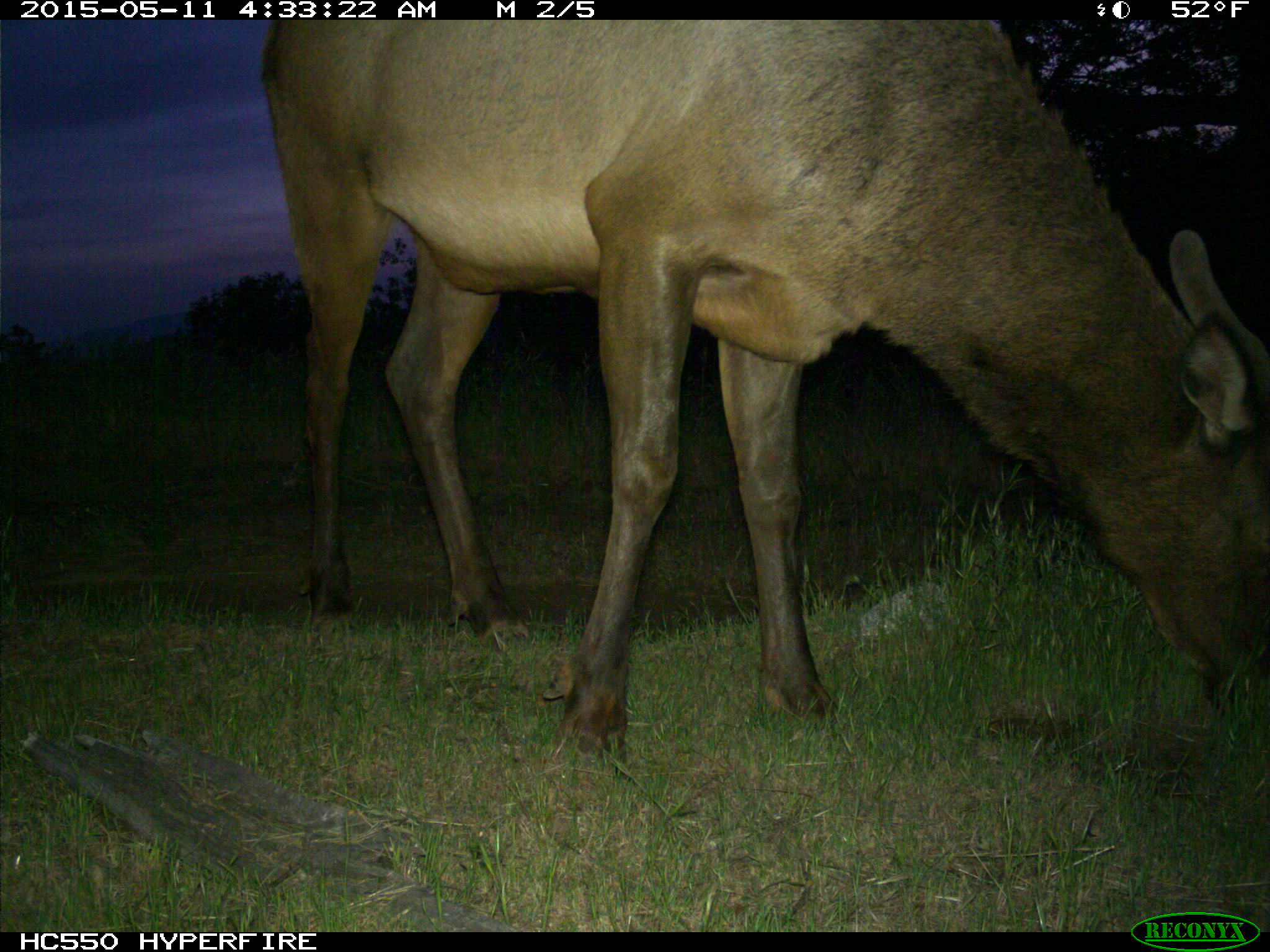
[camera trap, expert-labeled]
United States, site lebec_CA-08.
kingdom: Animalia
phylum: Chordata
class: Mammalia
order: Artiodactyla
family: Cervidae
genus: Cervus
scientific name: Cervus canadensis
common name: elk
Cervus canadensis (elk).